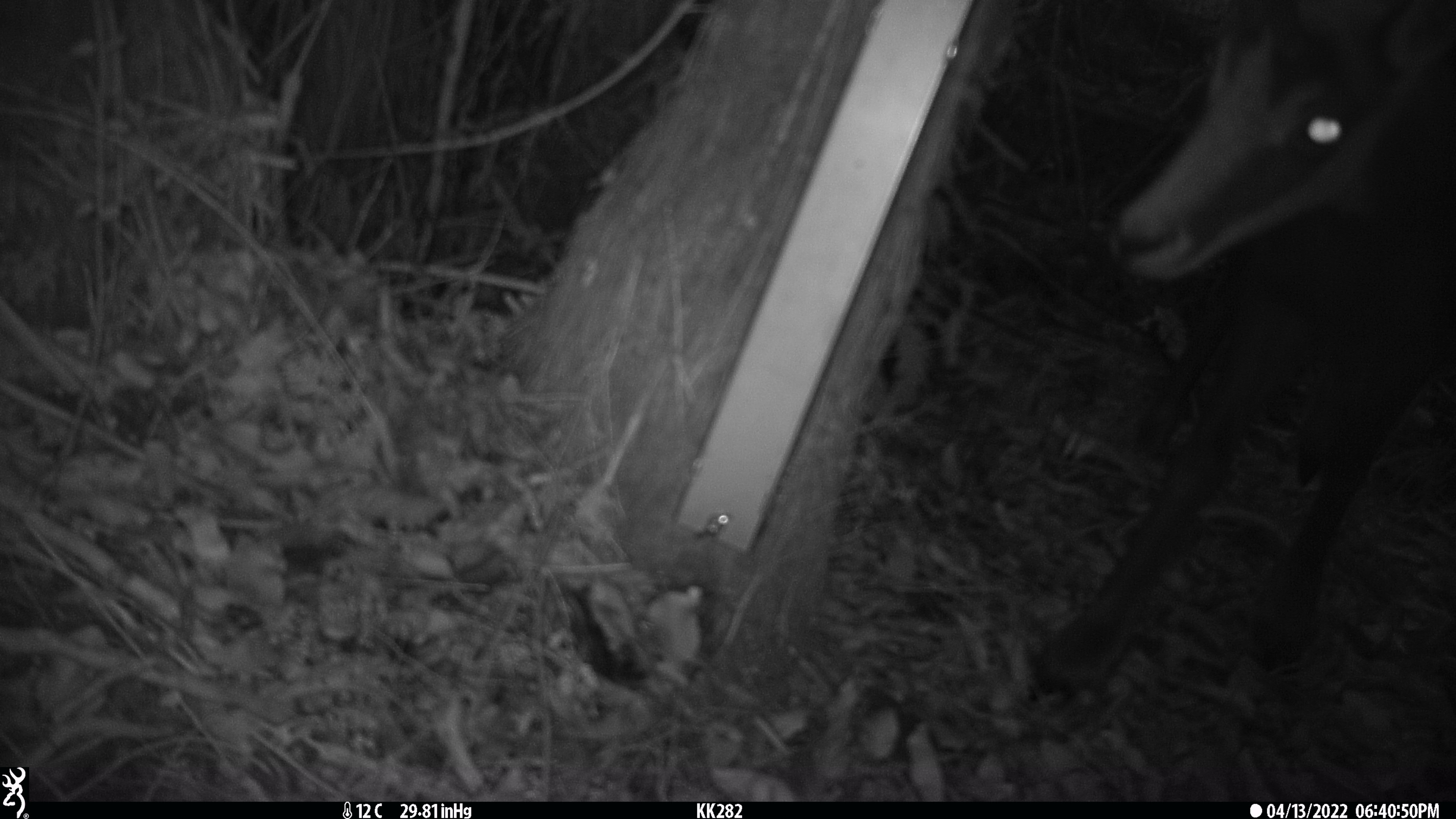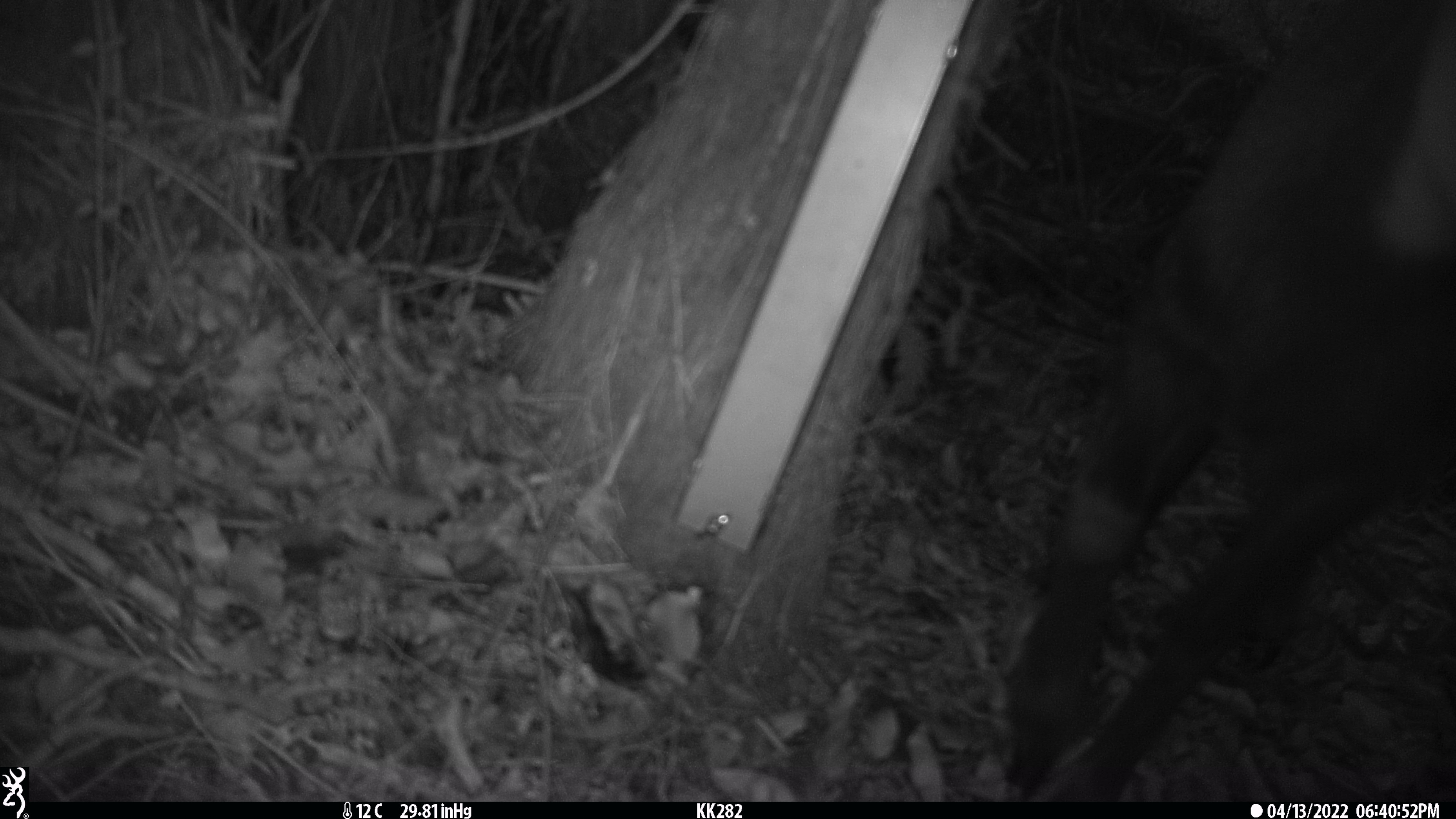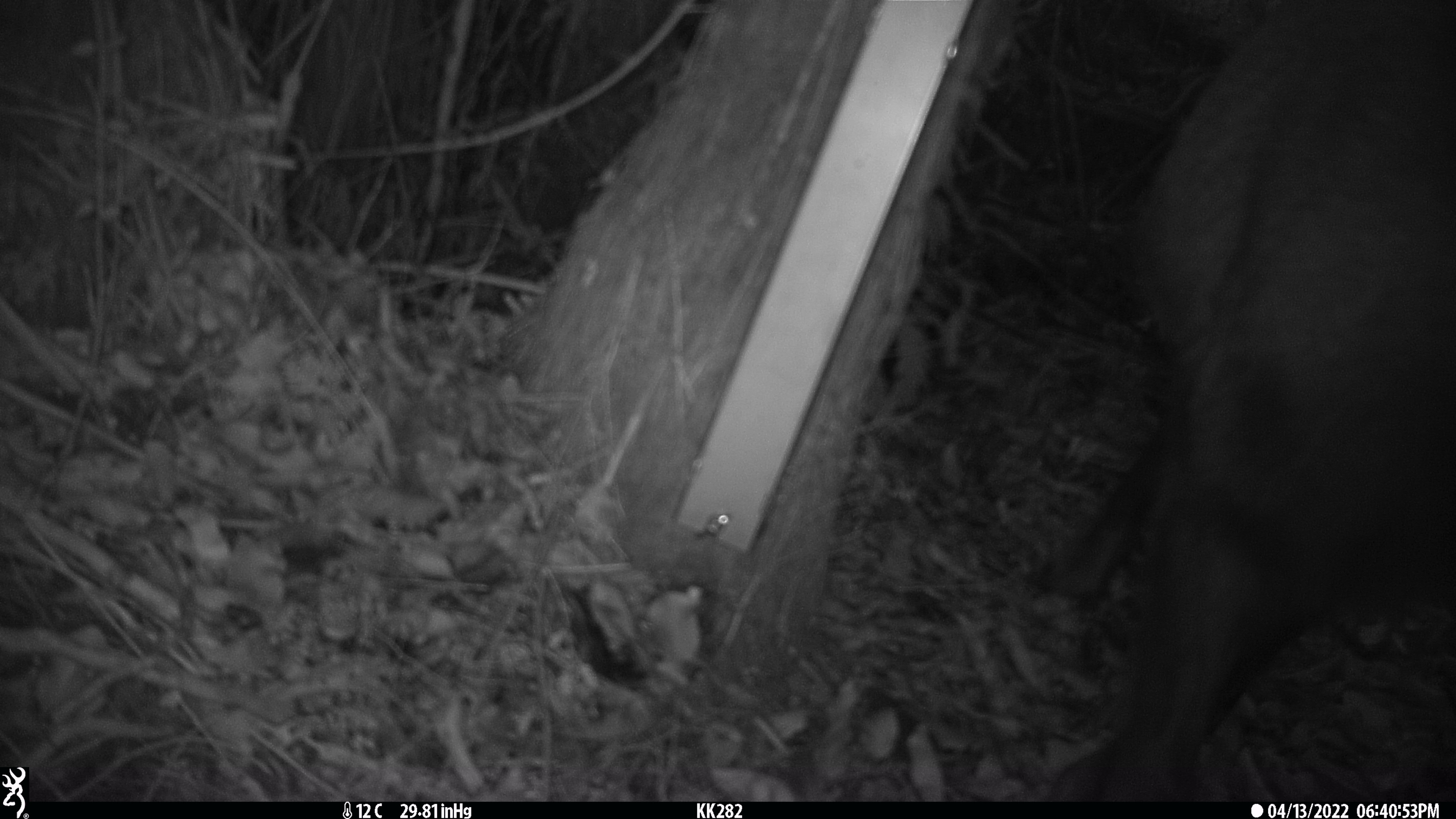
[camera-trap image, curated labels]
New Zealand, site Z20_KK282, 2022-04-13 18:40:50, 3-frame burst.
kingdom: Animalia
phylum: Chordata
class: Mammalia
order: Artiodactyla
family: Bovidae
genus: Rupicapra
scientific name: Rupicapra rupicapra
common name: alpine chamois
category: chamois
Chamois (alpine chamois) (Rupicapra rupicapra).